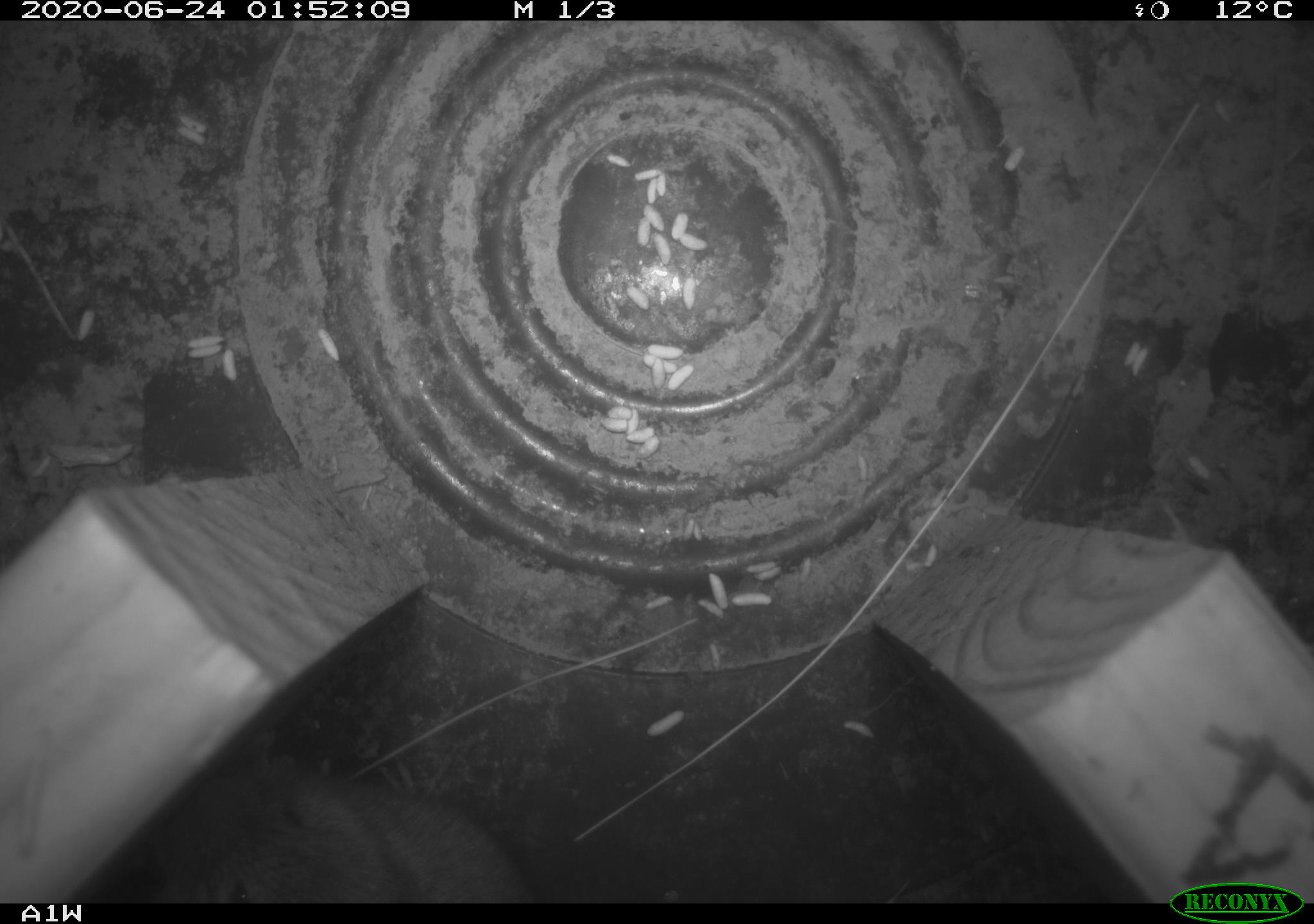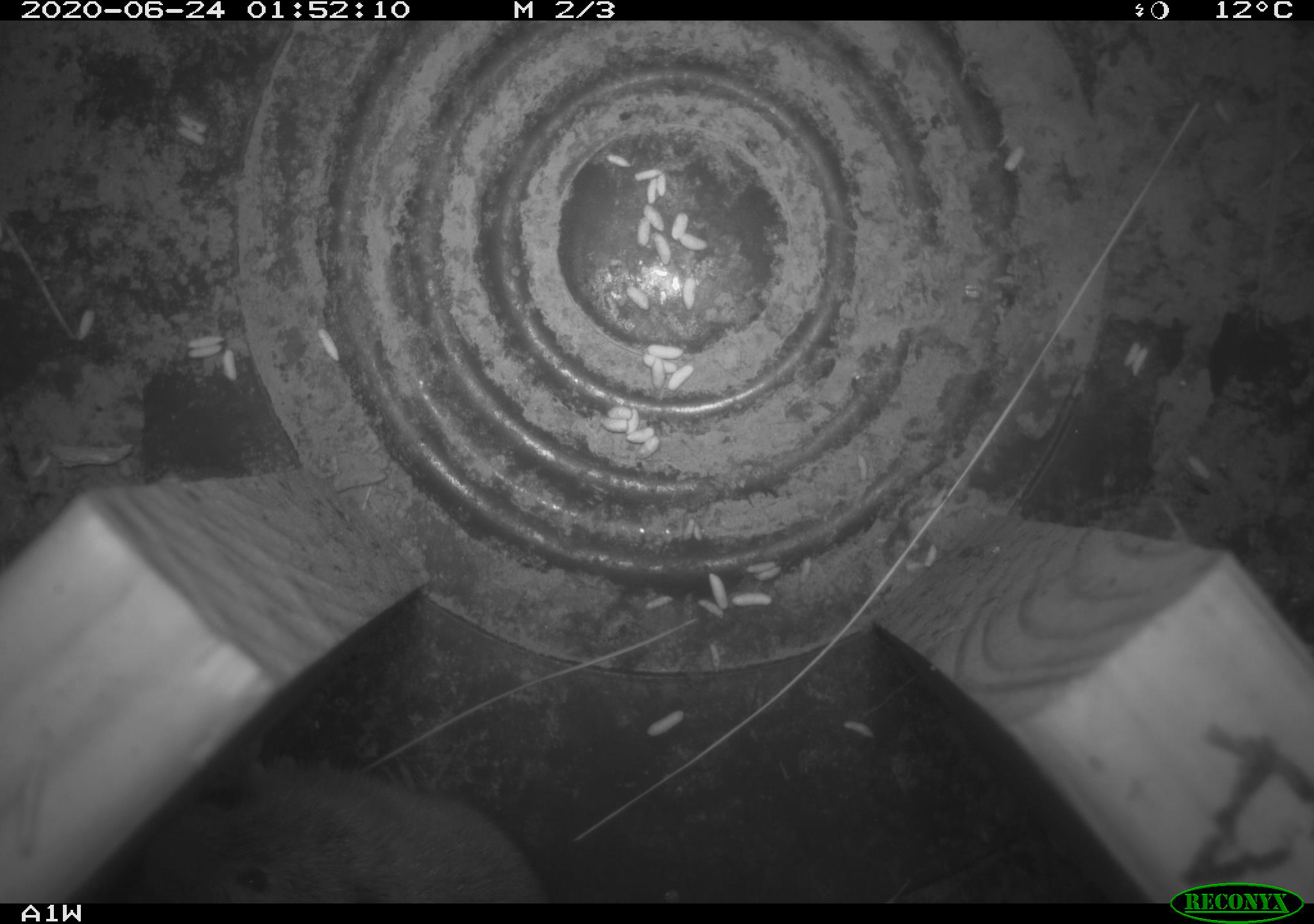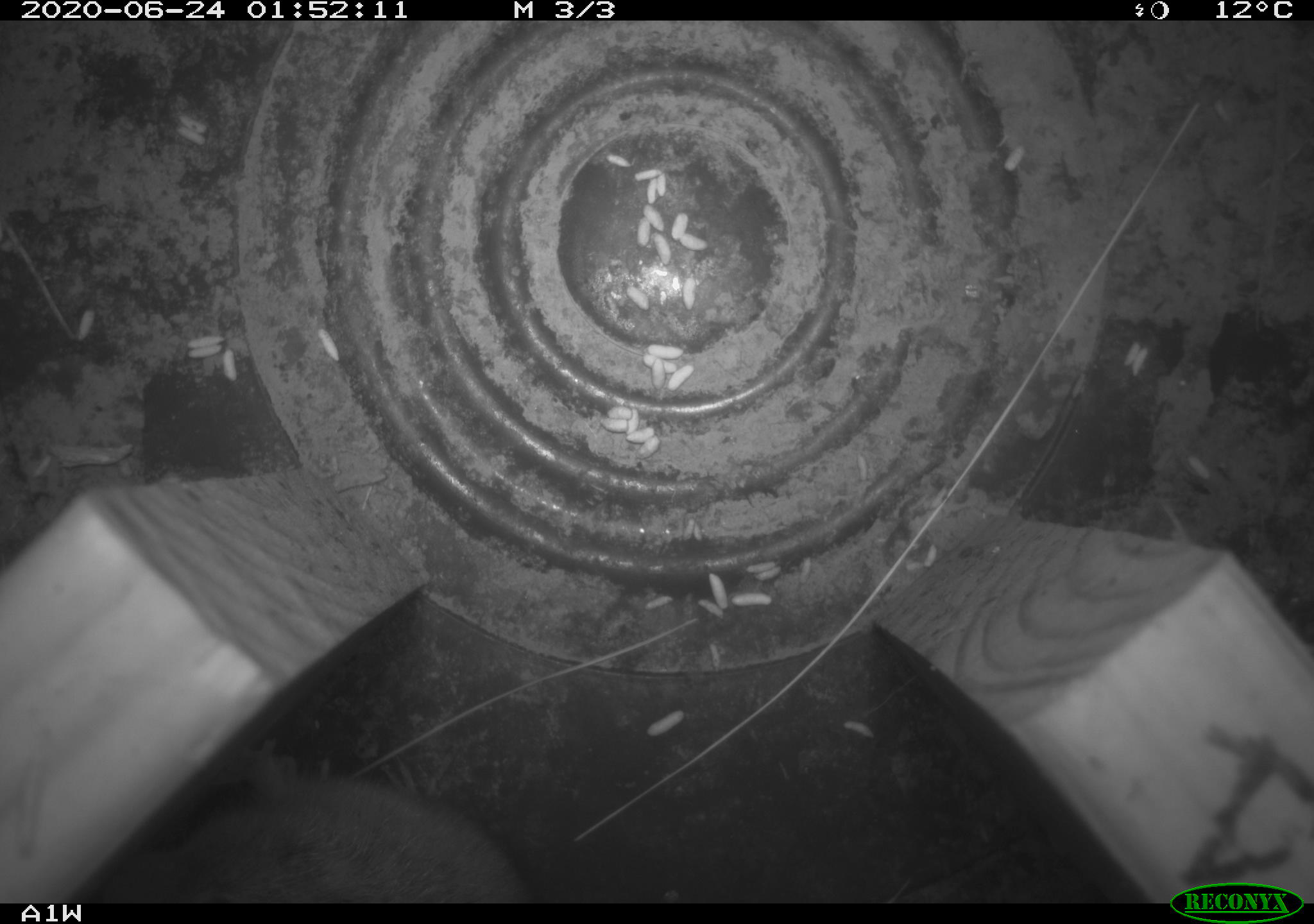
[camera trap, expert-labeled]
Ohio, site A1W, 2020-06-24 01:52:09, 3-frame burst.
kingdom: Animalia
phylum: Chordata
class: Mammalia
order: Rodentia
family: Cricetidae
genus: Microtus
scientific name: Microtus pennsylvanicus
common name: meadow vole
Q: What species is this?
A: Meadow vole (Microtus pennsylvanicus).